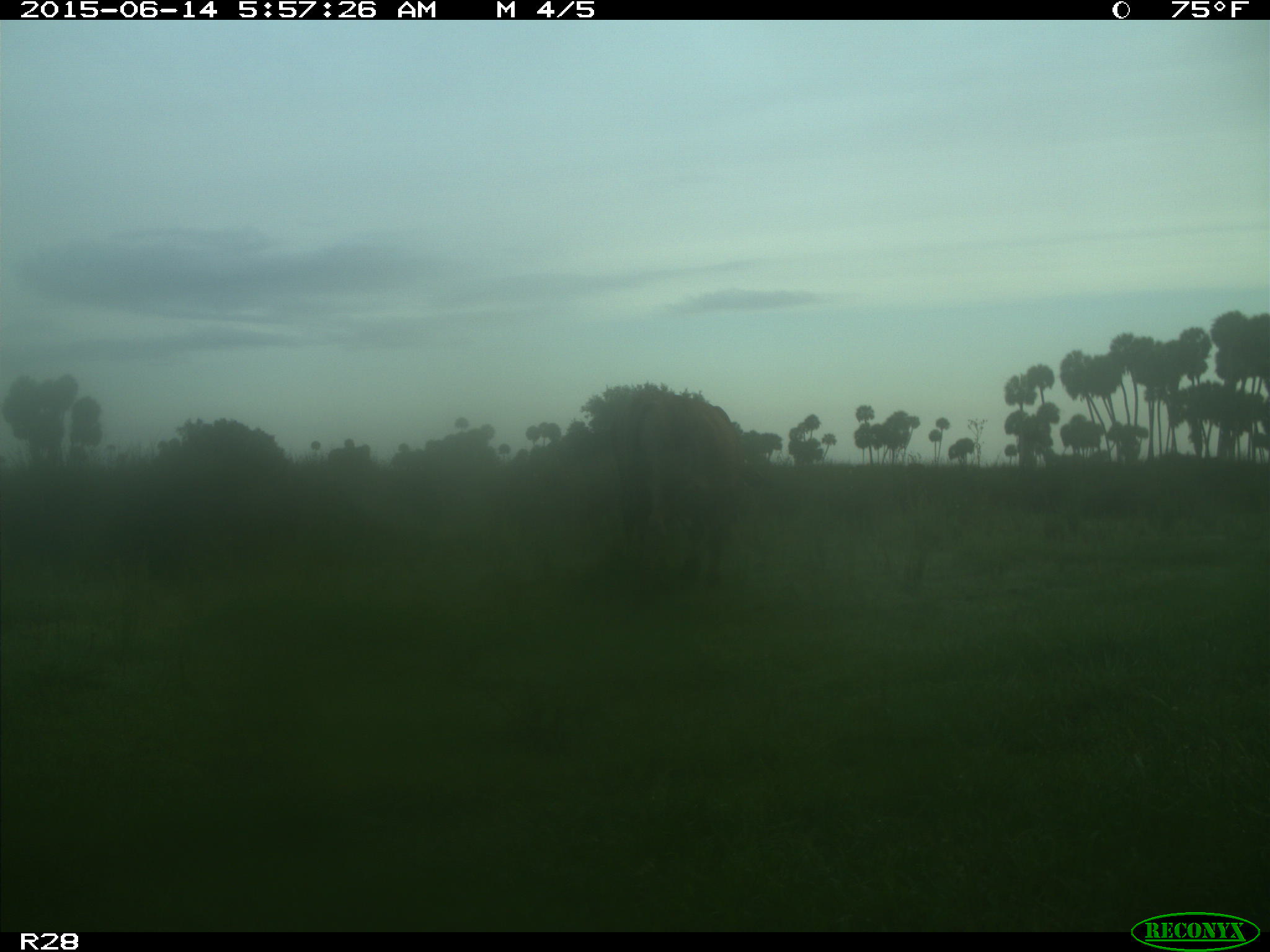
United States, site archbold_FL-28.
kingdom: Animalia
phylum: Chordata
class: Mammalia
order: Artiodactyla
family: Bovidae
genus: Bos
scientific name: Bos taurus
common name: domestic cow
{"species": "Bos taurus (domestic cow)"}